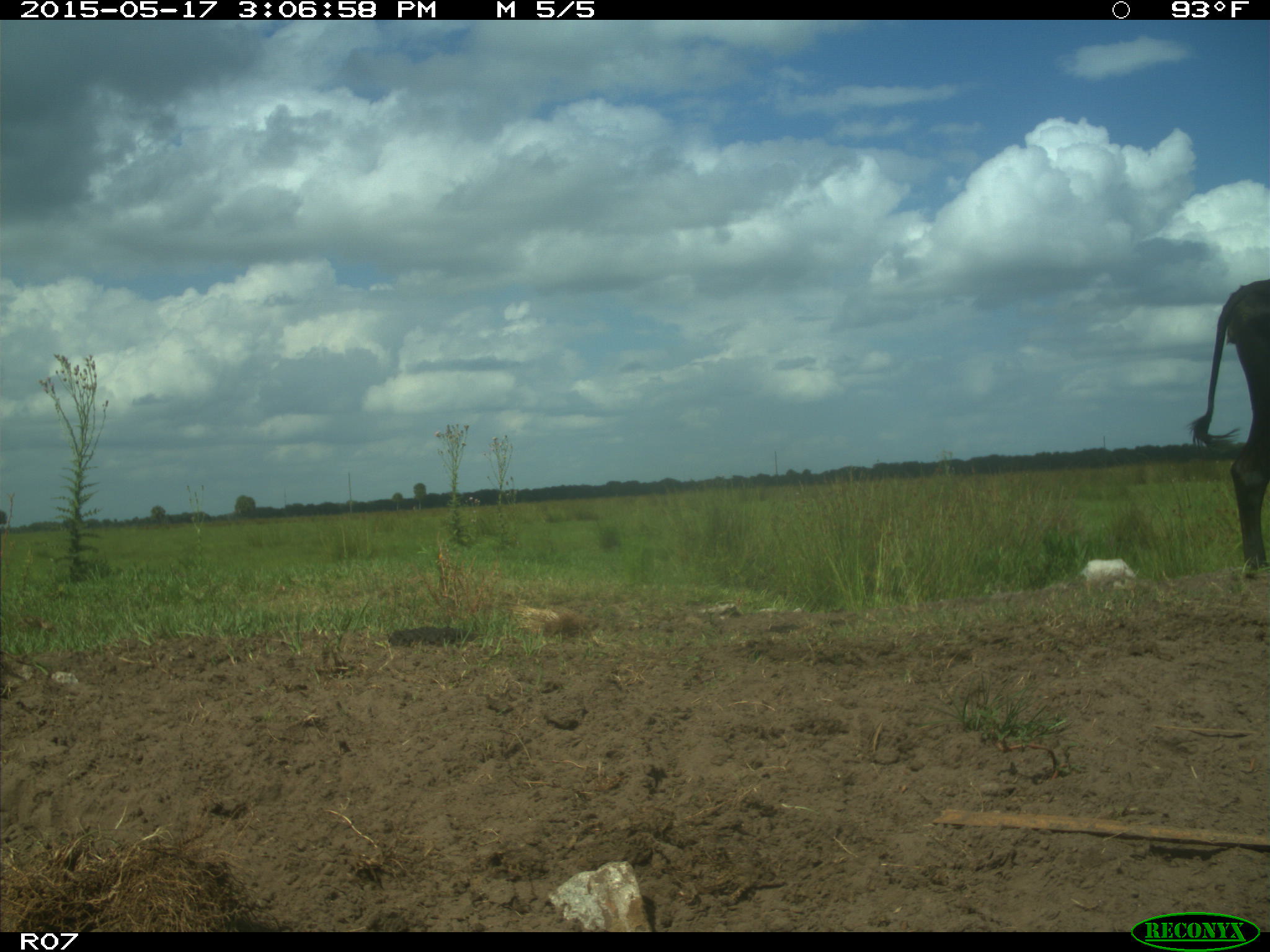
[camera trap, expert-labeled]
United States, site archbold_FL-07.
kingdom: Animalia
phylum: Chordata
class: Mammalia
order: Artiodactyla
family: Bovidae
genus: Bos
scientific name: Bos taurus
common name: domestic cow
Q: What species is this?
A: Bos taurus (domestic cow).